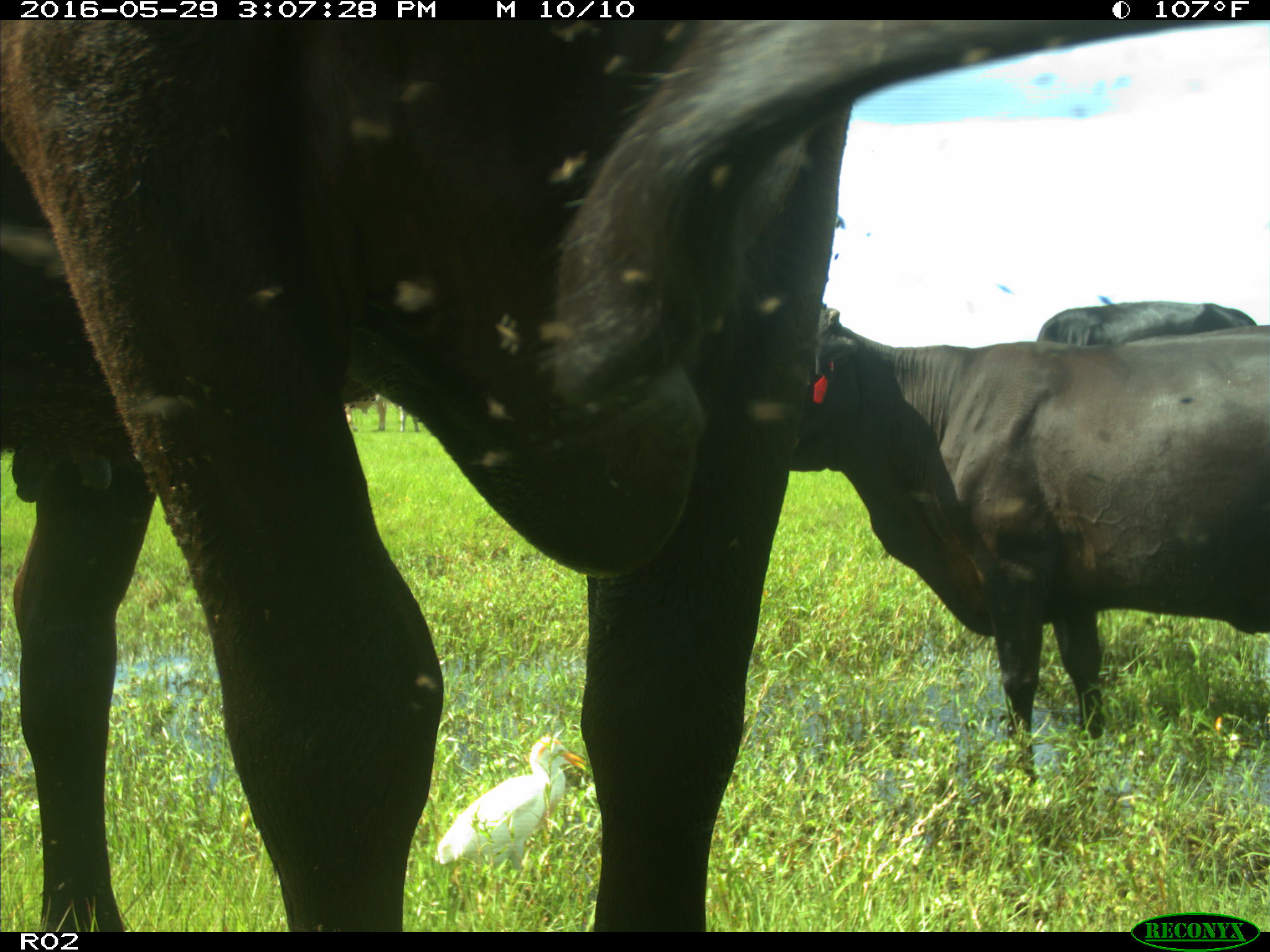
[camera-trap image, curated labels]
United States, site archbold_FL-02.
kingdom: Animalia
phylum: Chordata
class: Mammalia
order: Artiodactyla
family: Bovidae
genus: Bos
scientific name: Bos taurus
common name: domestic cow